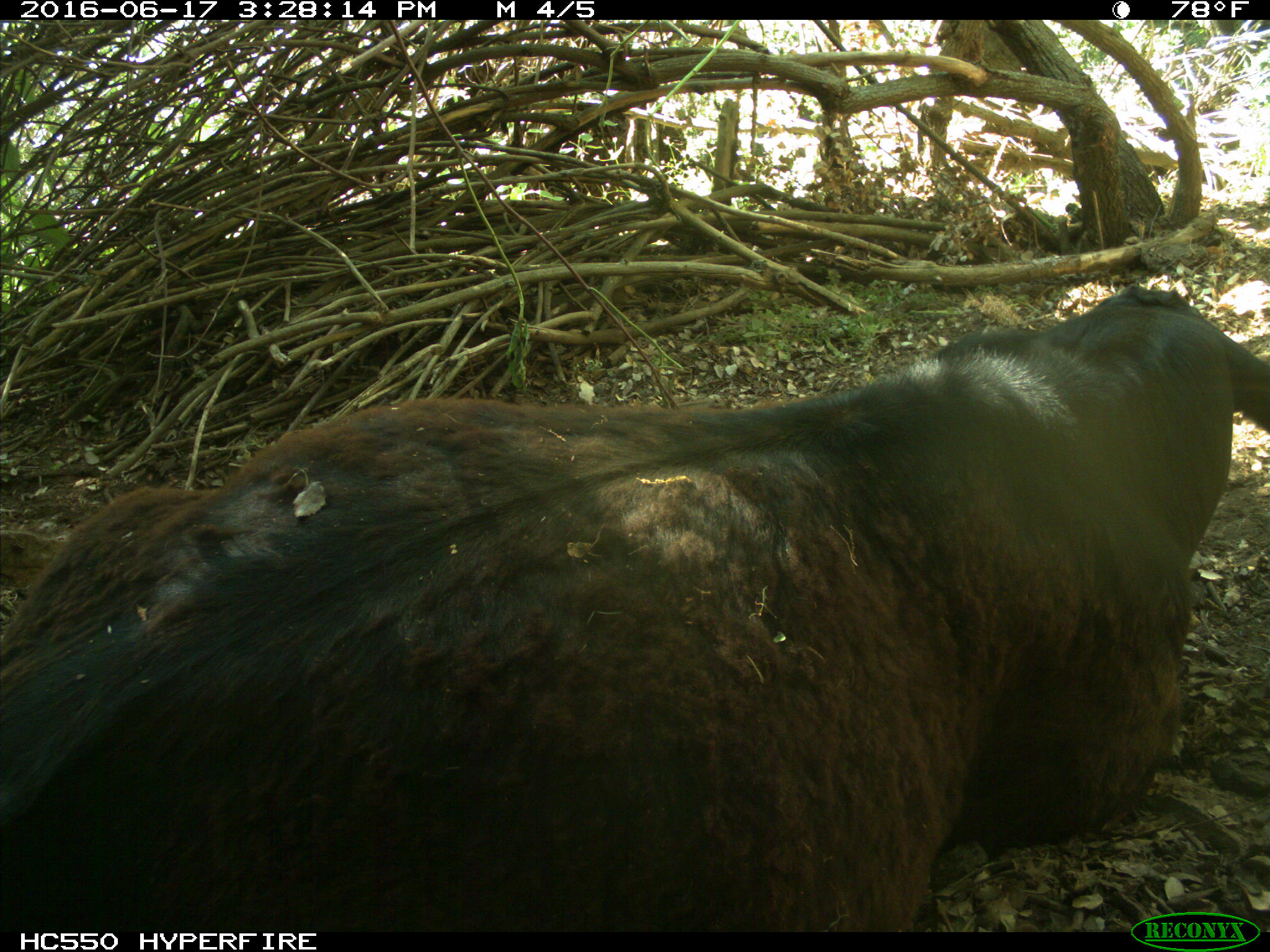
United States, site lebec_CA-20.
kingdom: Animalia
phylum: Chordata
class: Mammalia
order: Artiodactyla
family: Bovidae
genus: Bos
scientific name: Bos taurus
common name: domestic cow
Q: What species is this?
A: Bos taurus (domestic cow).